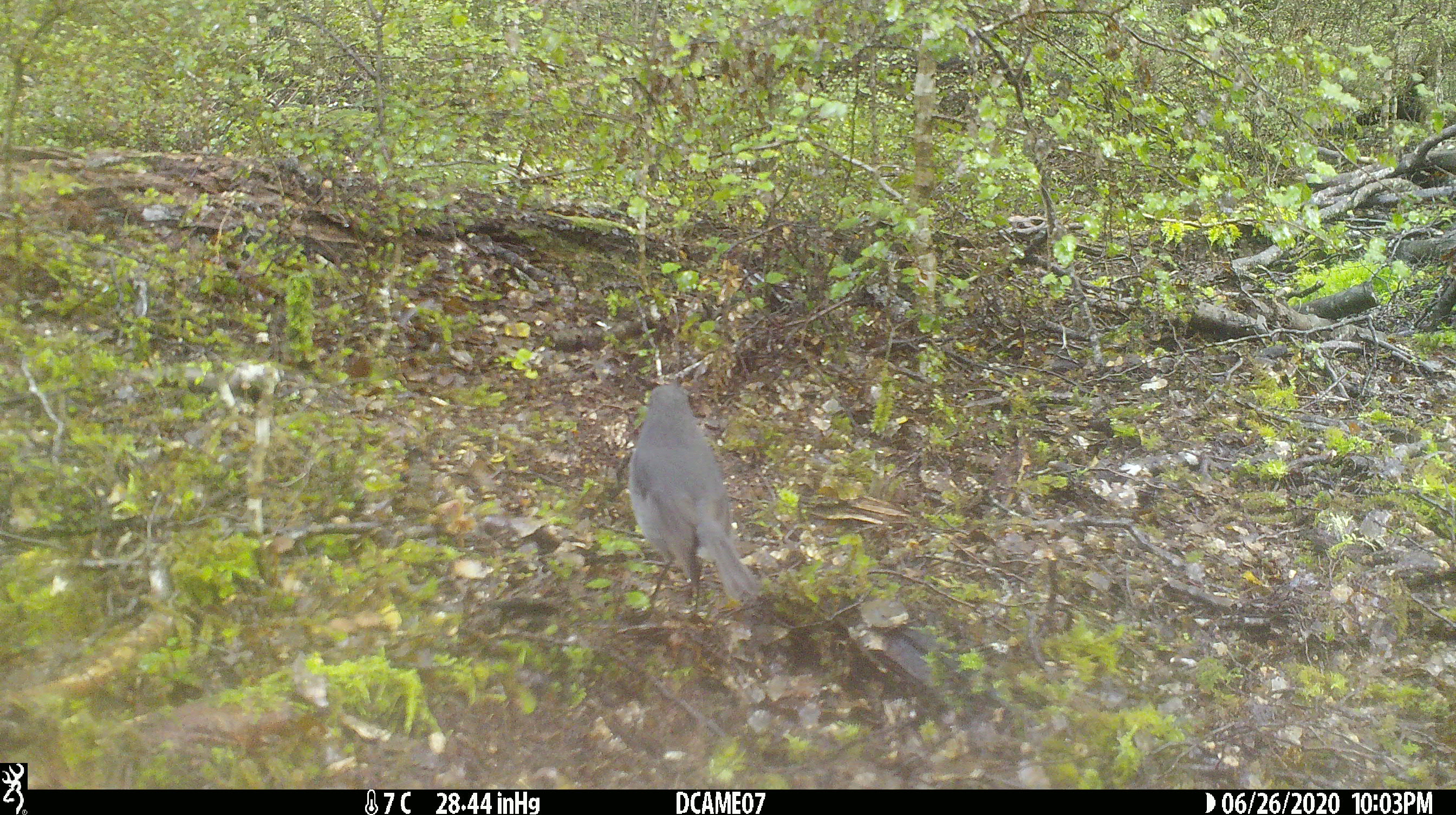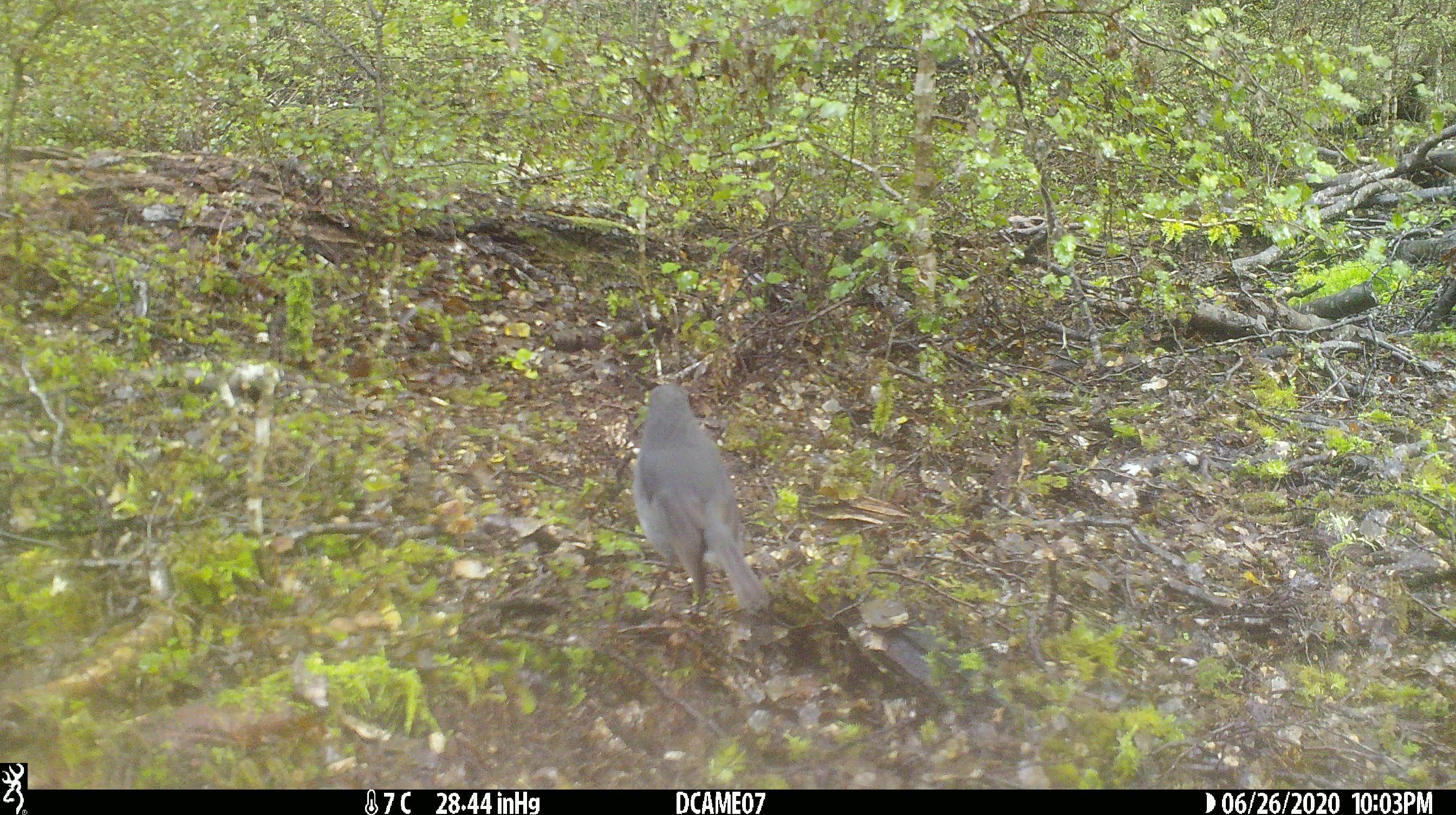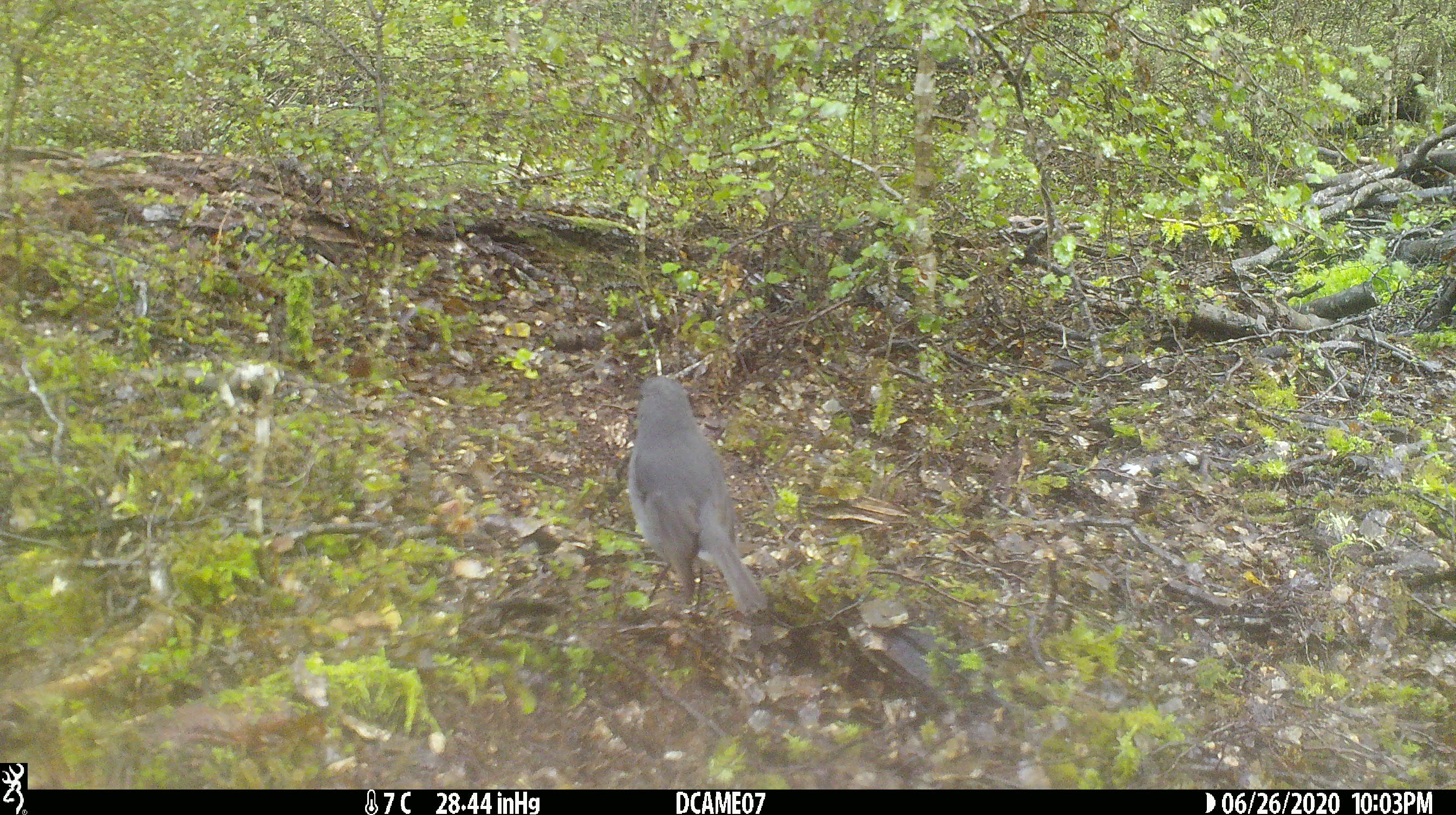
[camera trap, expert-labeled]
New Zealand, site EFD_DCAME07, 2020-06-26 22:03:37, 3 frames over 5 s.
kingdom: Animalia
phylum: Chordata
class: Aves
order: Passeriformes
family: Petroicidae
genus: Petroica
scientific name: Petroica australis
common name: new zealand robin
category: robin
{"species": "robin (new zealand robin) (Petroica australis)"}